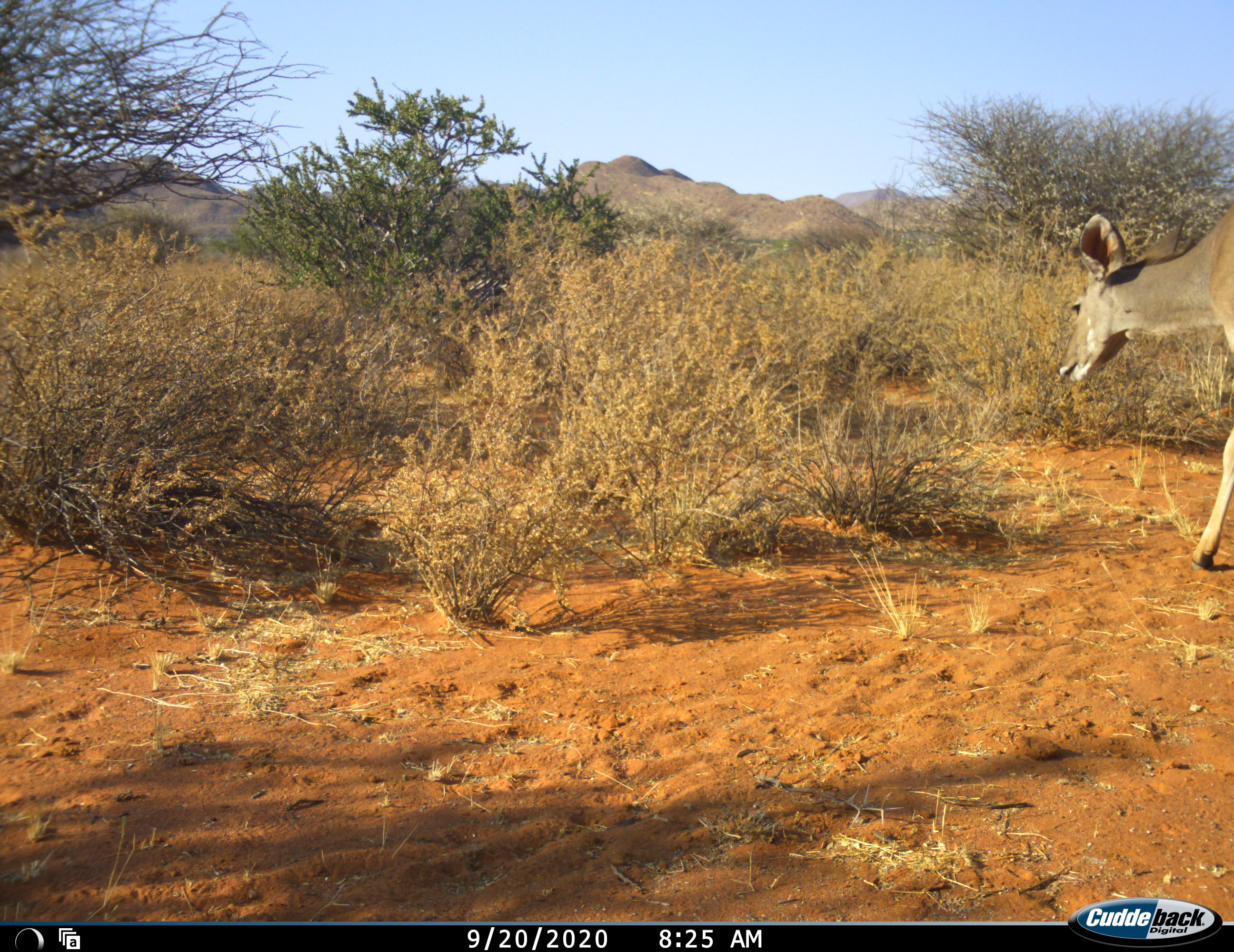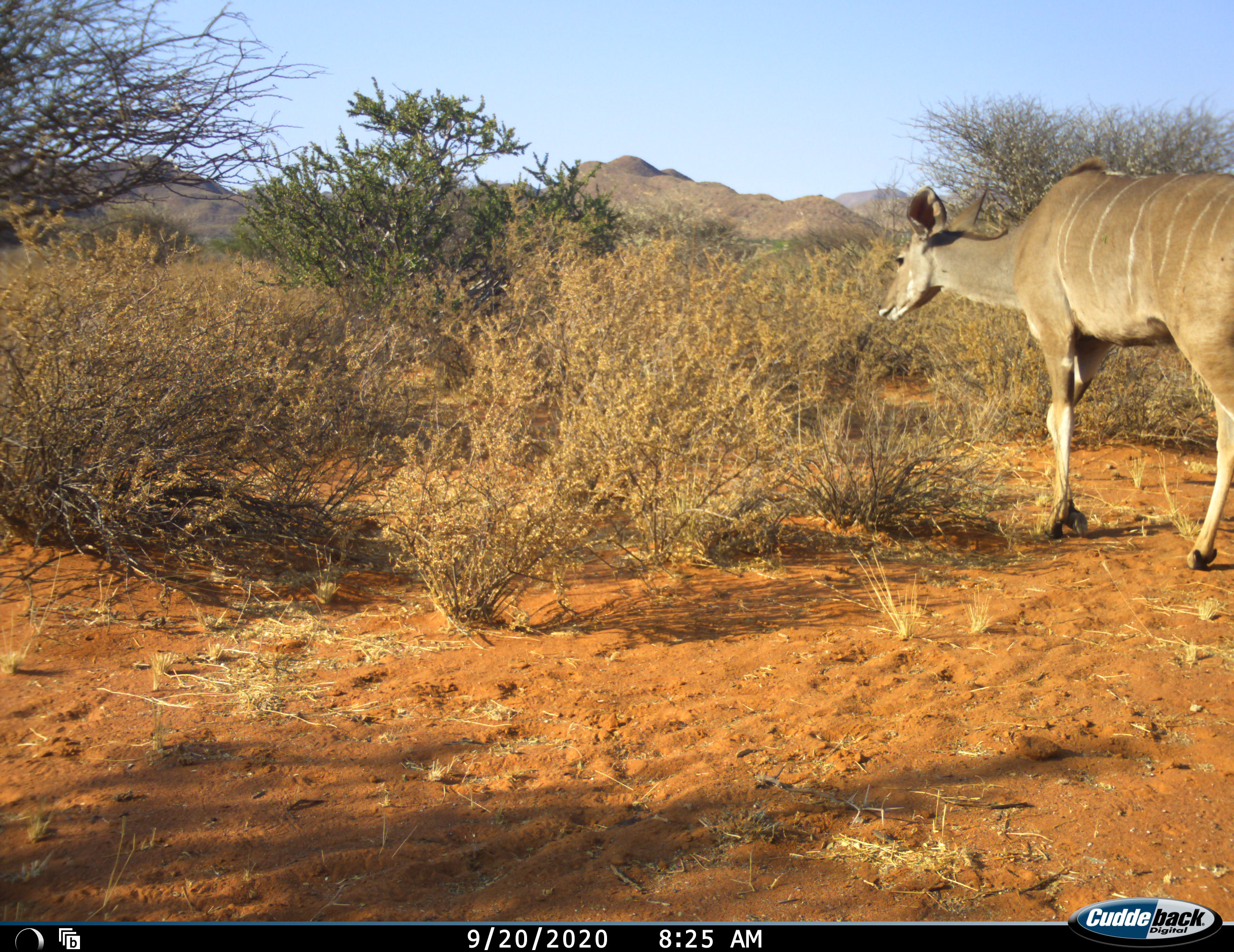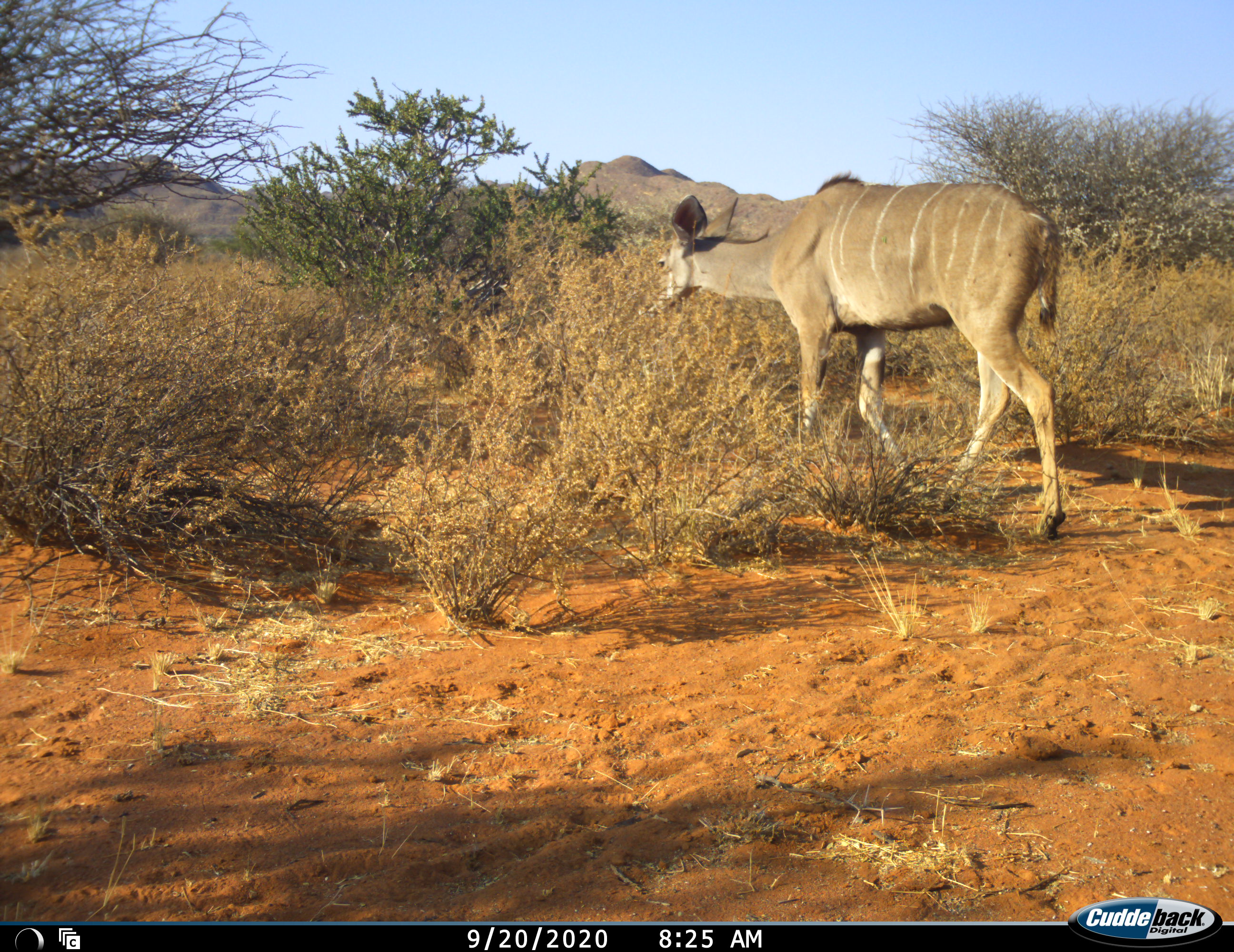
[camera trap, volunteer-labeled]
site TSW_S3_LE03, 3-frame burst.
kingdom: Animalia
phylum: Chordata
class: Mammalia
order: Artiodactyla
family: Bovidae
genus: Tragelaphus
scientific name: Tragelaphus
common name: kudu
Kudu (Tragelaphus), count 1. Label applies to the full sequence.